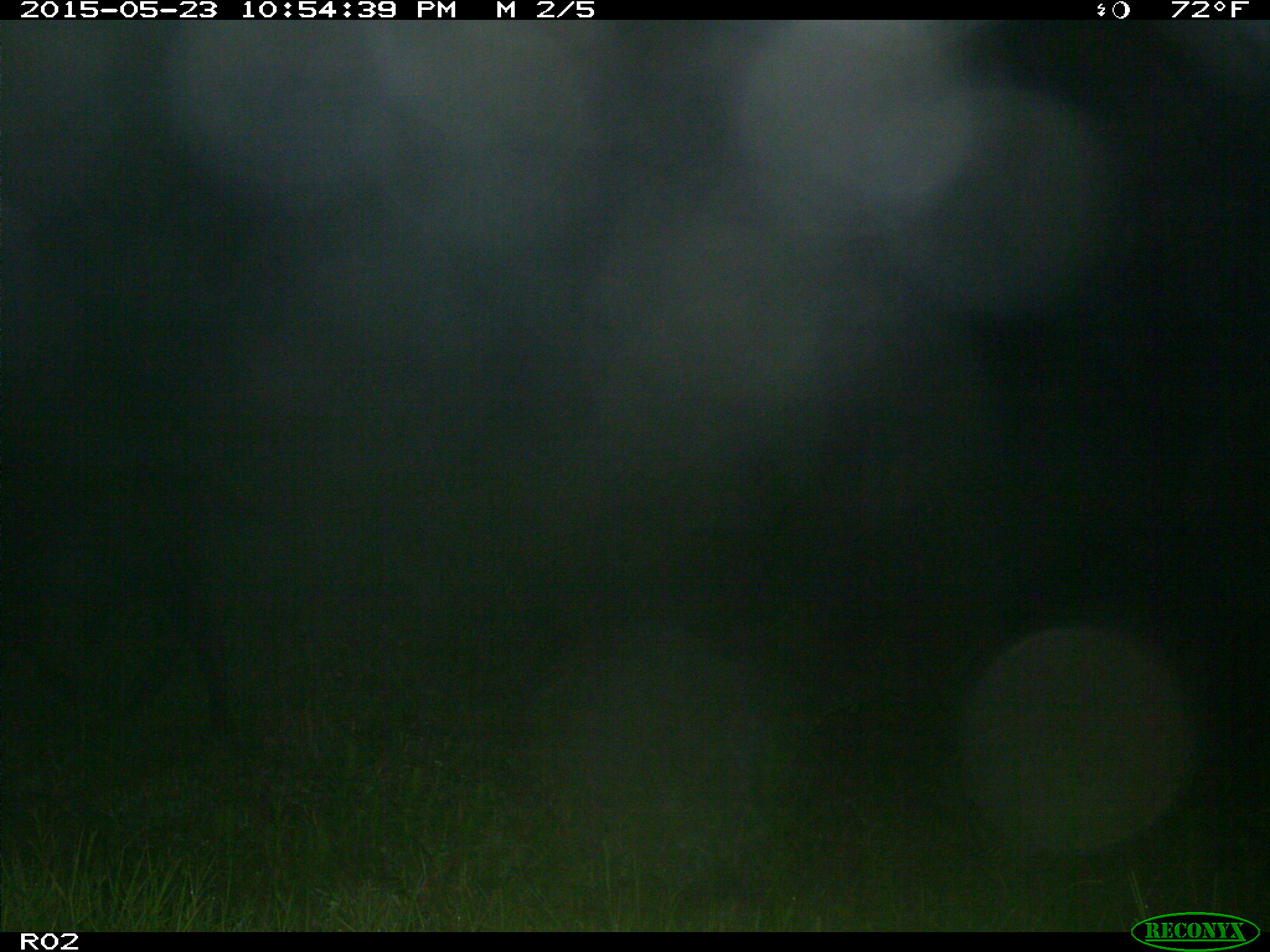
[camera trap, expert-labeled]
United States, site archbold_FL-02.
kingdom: Animalia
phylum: Chordata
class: Mammalia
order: Artiodactyla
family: Bovidae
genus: Bos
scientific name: Bos taurus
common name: domestic cow